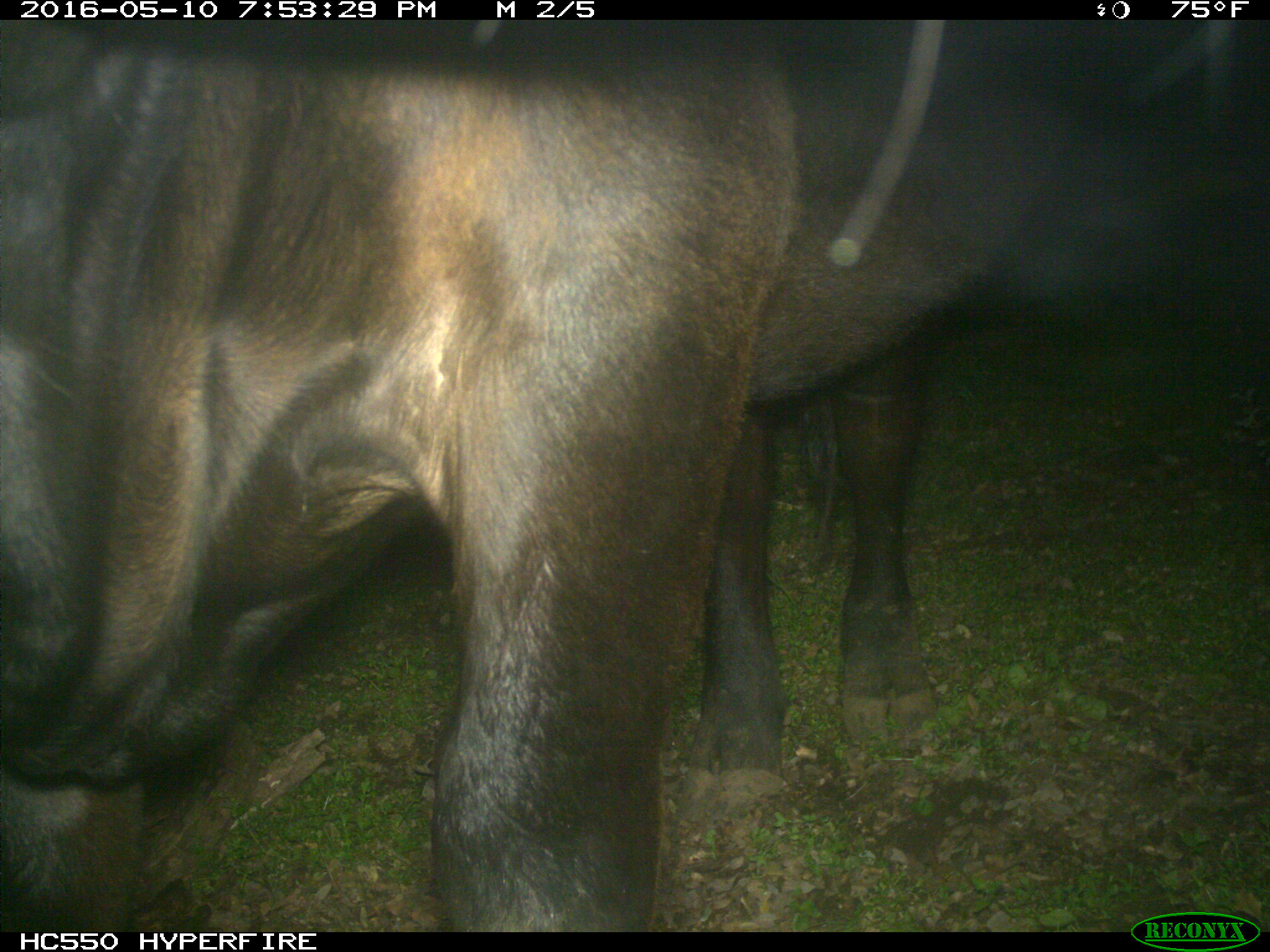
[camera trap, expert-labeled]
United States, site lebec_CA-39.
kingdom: Animalia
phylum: Chordata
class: Mammalia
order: Artiodactyla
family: Bovidae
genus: Bos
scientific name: Bos taurus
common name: domestic cow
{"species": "Bos taurus (domestic cow)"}